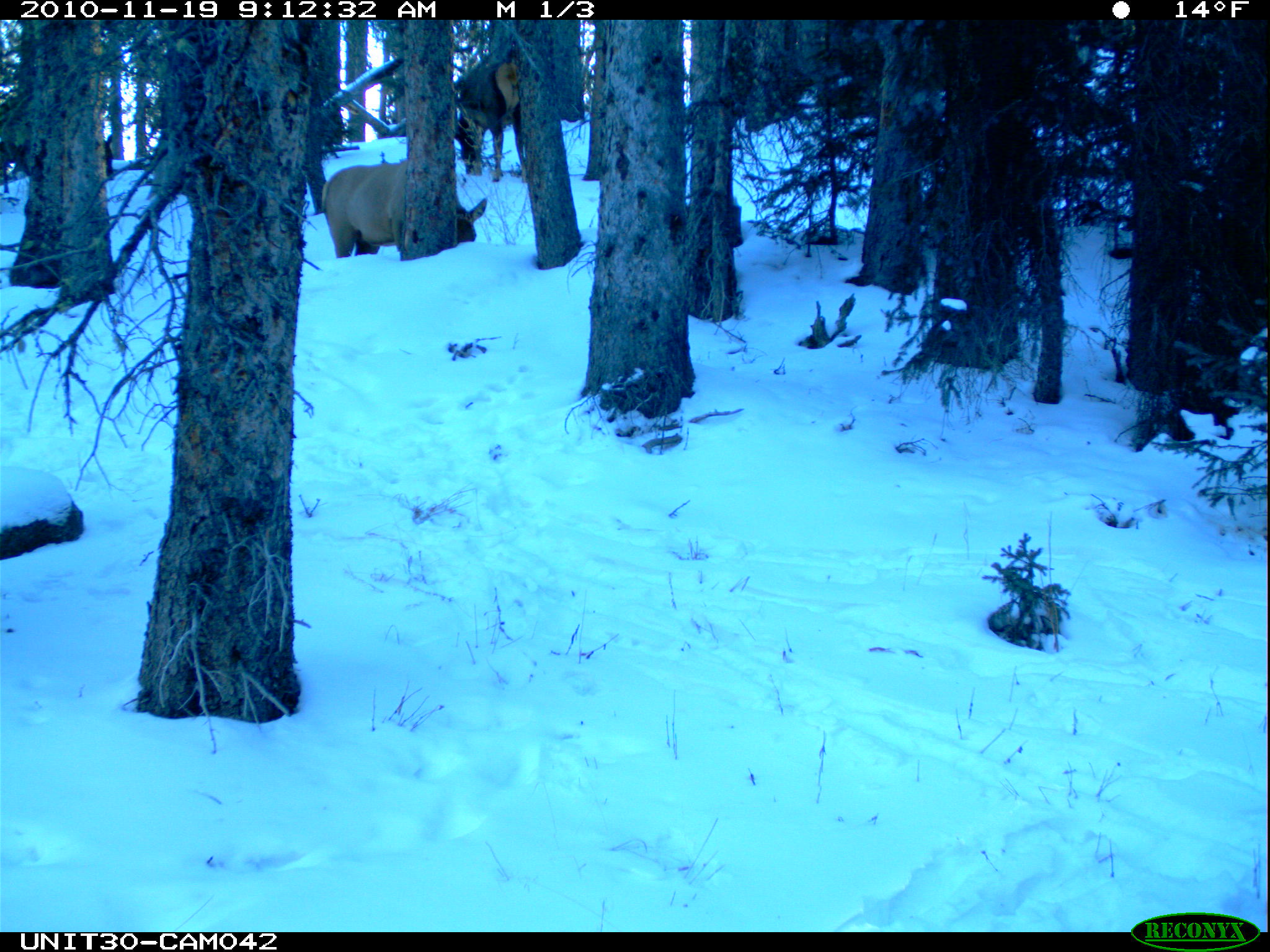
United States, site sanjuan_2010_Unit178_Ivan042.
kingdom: Animalia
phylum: Chordata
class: Mammalia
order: Artiodactyla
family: Cervidae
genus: Cervus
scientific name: Cervus elaphus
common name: red deer